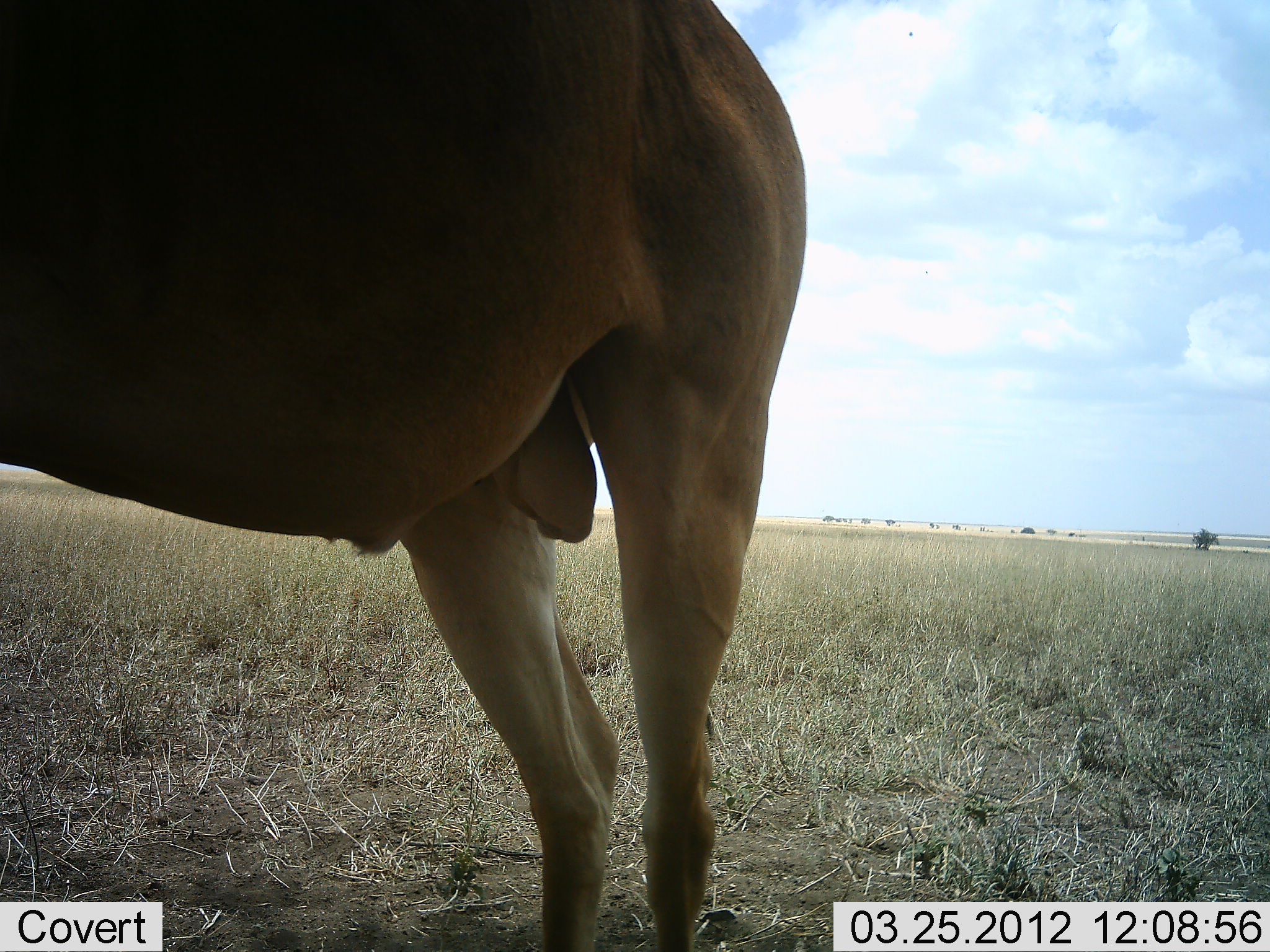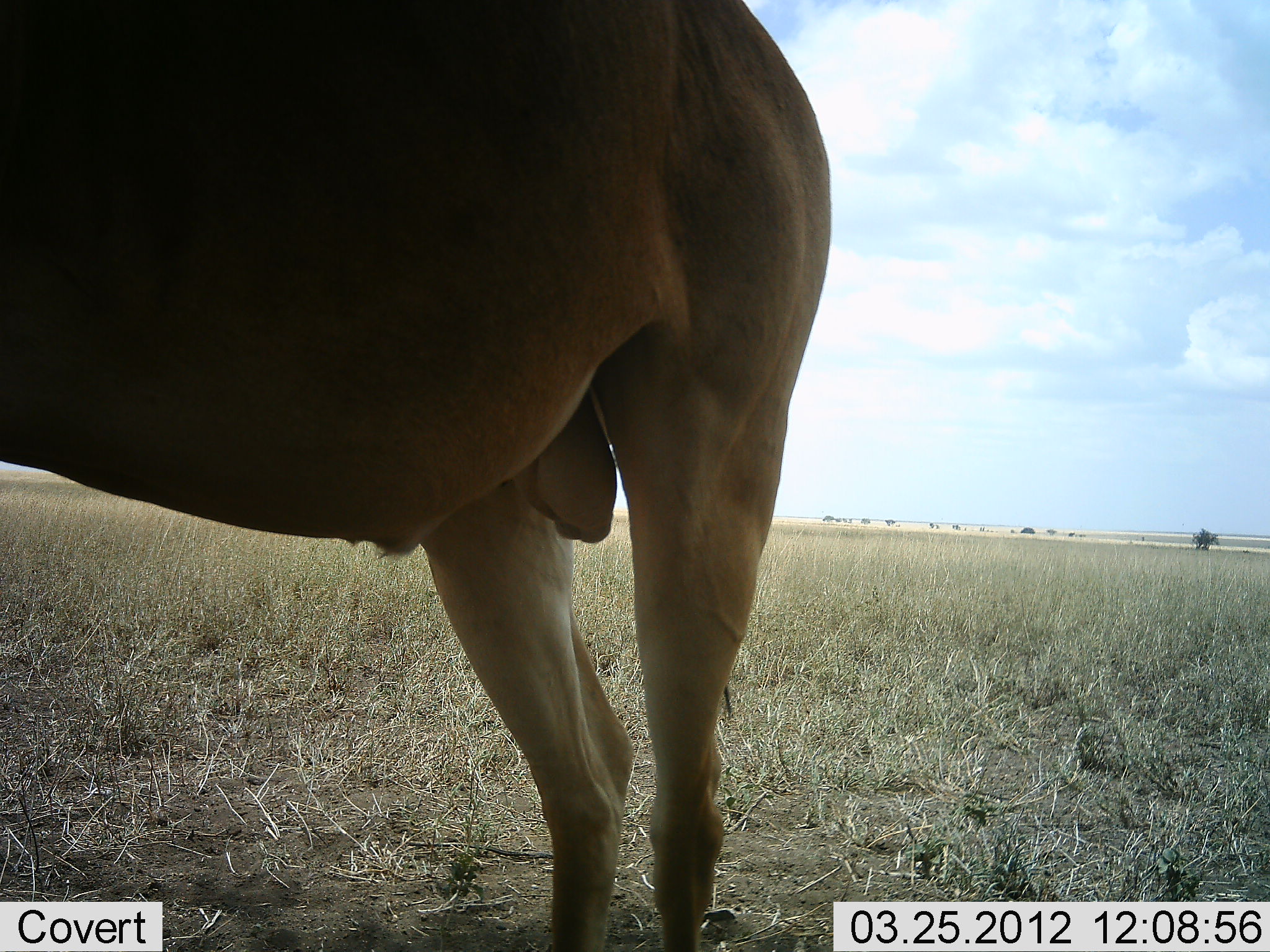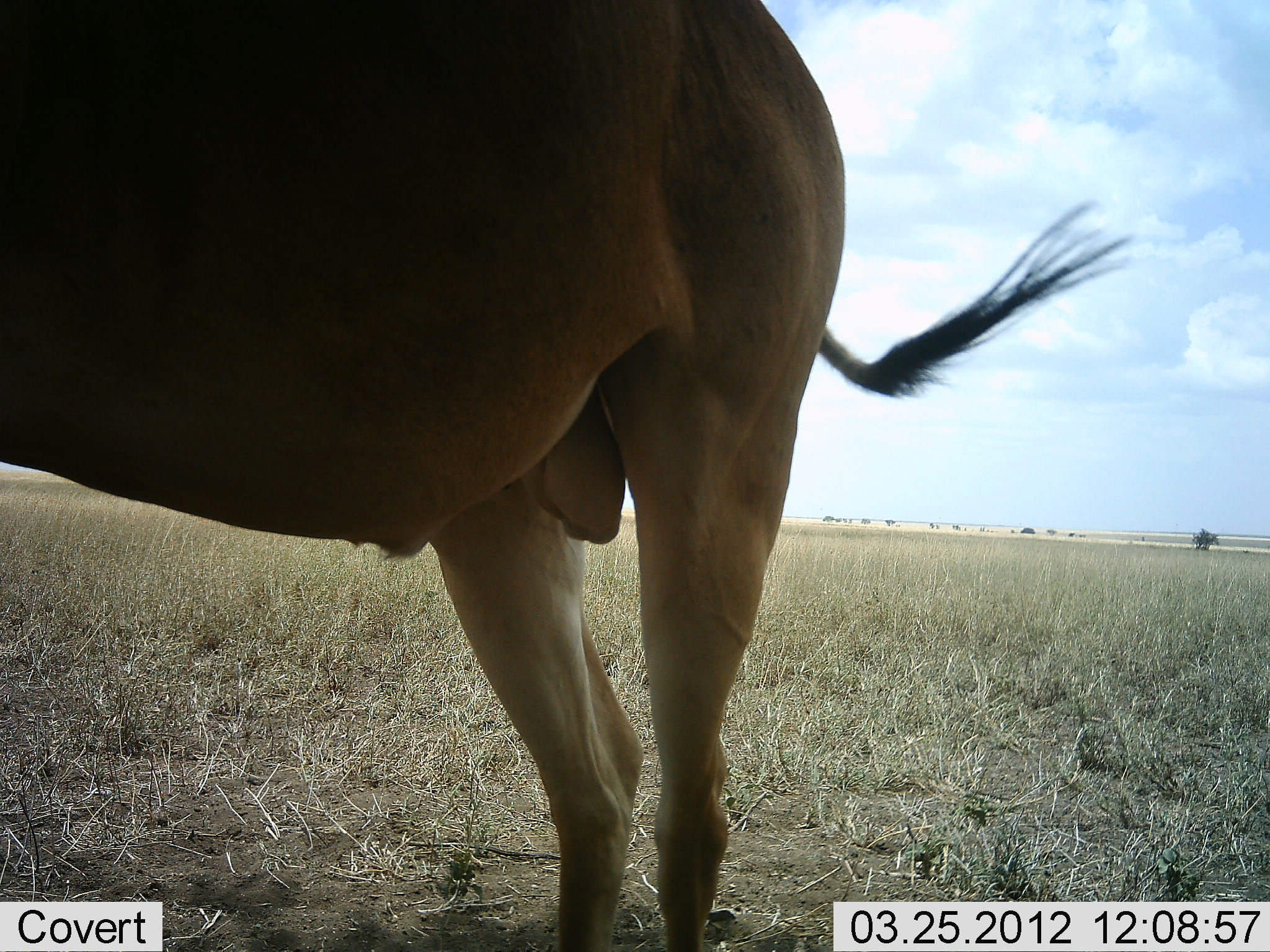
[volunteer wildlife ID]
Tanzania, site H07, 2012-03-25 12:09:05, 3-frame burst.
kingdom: Animalia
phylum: Chordata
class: Mammalia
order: Artiodactyla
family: Bovidae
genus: Alcelaphus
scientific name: Alcelaphus buselaphus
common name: hartebeest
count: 1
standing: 100%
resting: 0%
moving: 0%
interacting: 0%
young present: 0%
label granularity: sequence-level